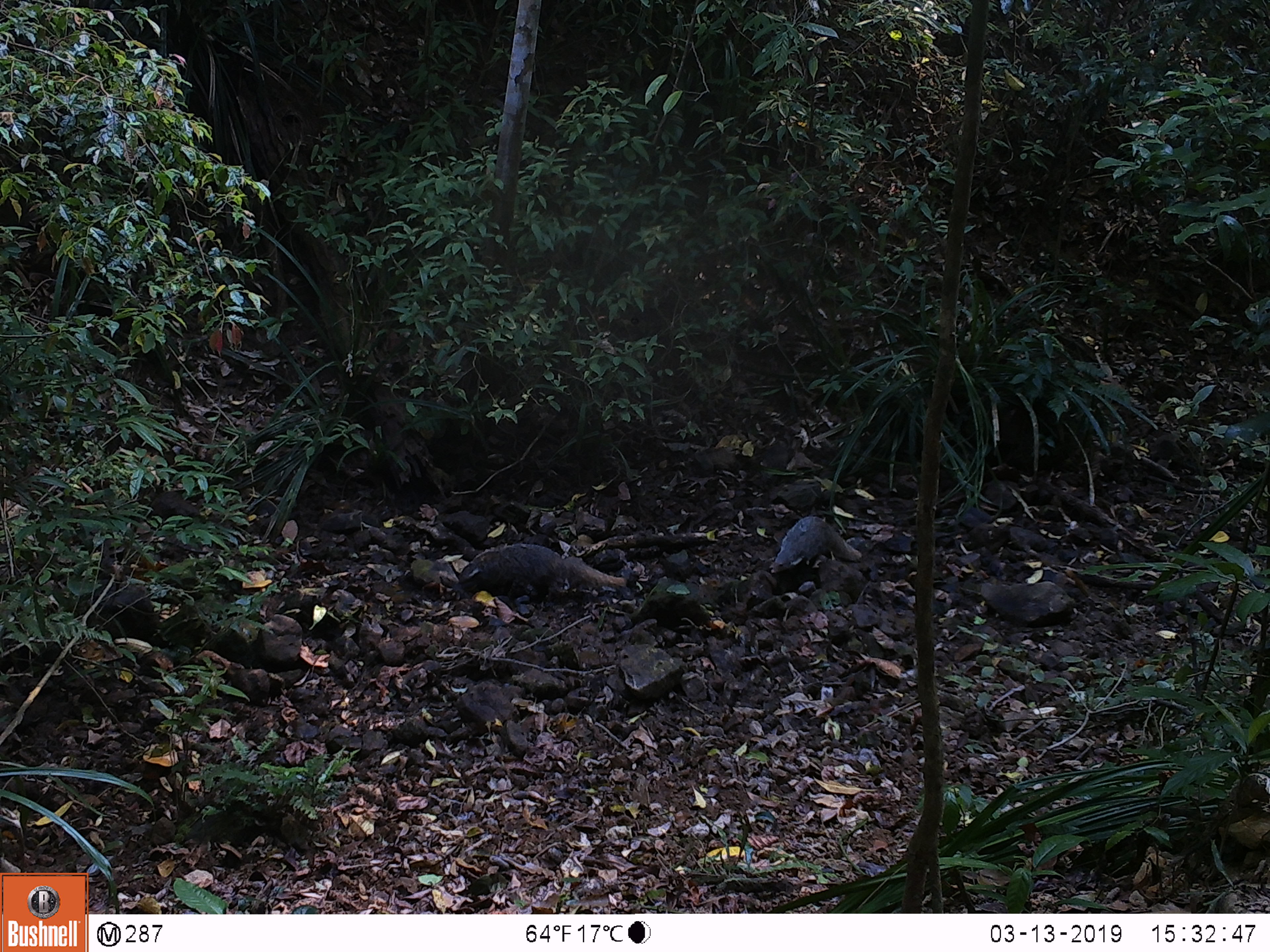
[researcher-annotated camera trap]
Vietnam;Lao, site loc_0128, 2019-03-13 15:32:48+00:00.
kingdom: Animalia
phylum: Chordata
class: Mammalia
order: Carnivora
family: Herpestidae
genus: Urva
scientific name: Urva urva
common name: crab-eating mongoose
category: crab eating mongoose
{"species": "crab eating mongoose (crab-eating mongoose) (Urva urva)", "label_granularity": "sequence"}